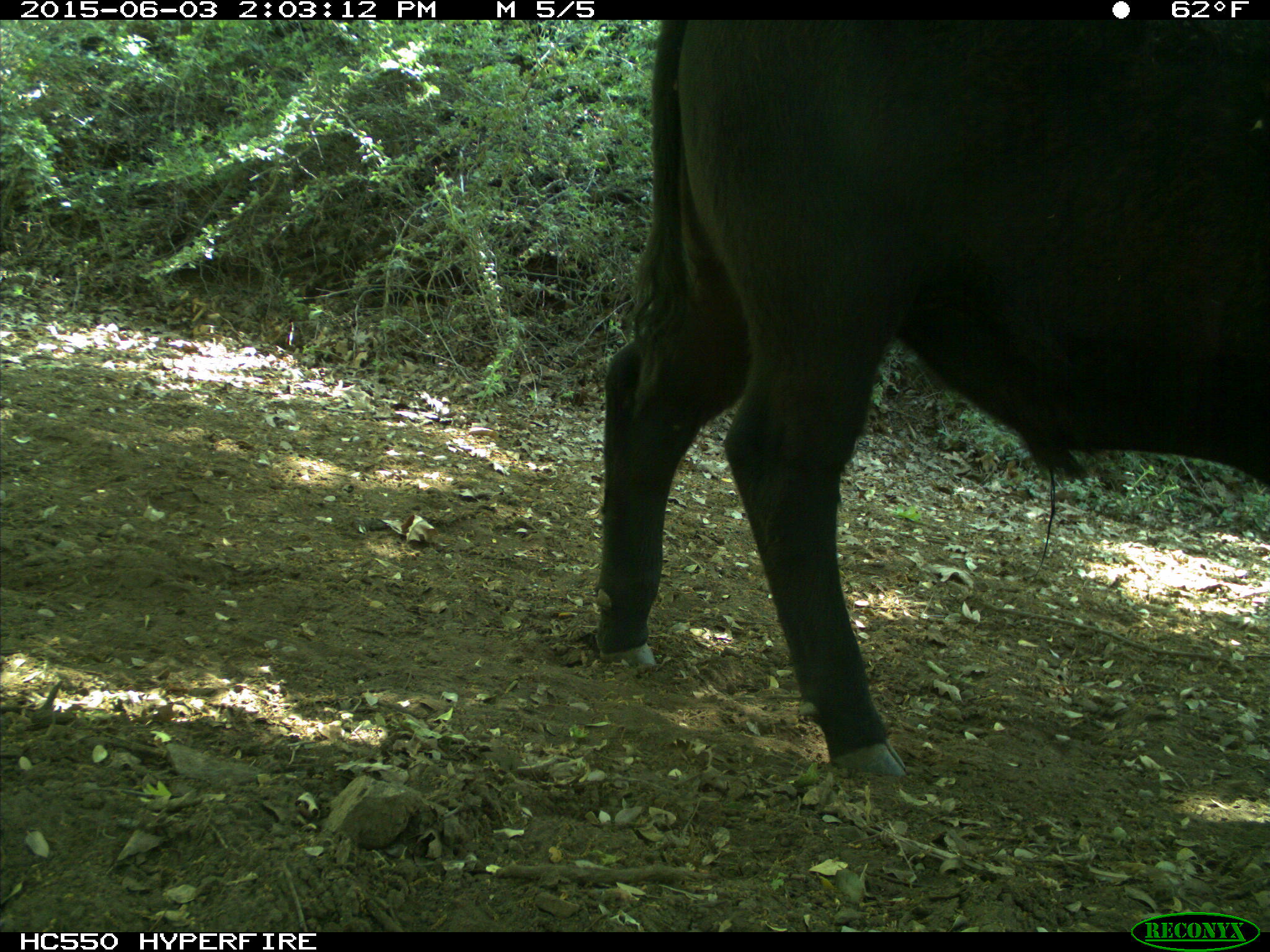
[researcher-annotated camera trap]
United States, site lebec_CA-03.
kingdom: Animalia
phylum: Chordata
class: Mammalia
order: Artiodactyla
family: Bovidae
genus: Bos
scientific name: Bos taurus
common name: domestic cow